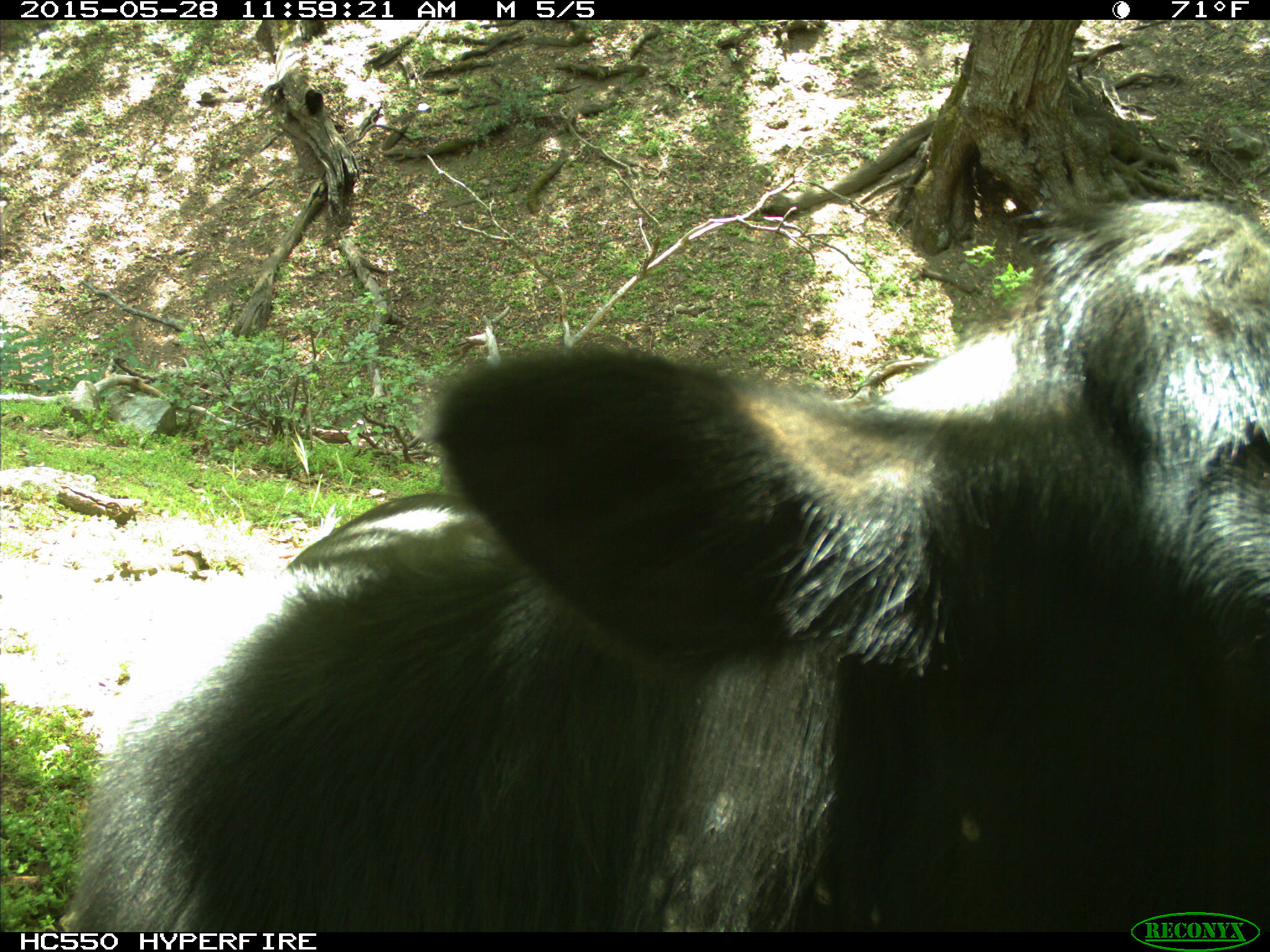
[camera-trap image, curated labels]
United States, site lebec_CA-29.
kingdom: Animalia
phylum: Chordata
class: Mammalia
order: Artiodactyla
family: Bovidae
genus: Bos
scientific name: Bos taurus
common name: domestic cow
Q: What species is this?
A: Bos taurus (domestic cow).